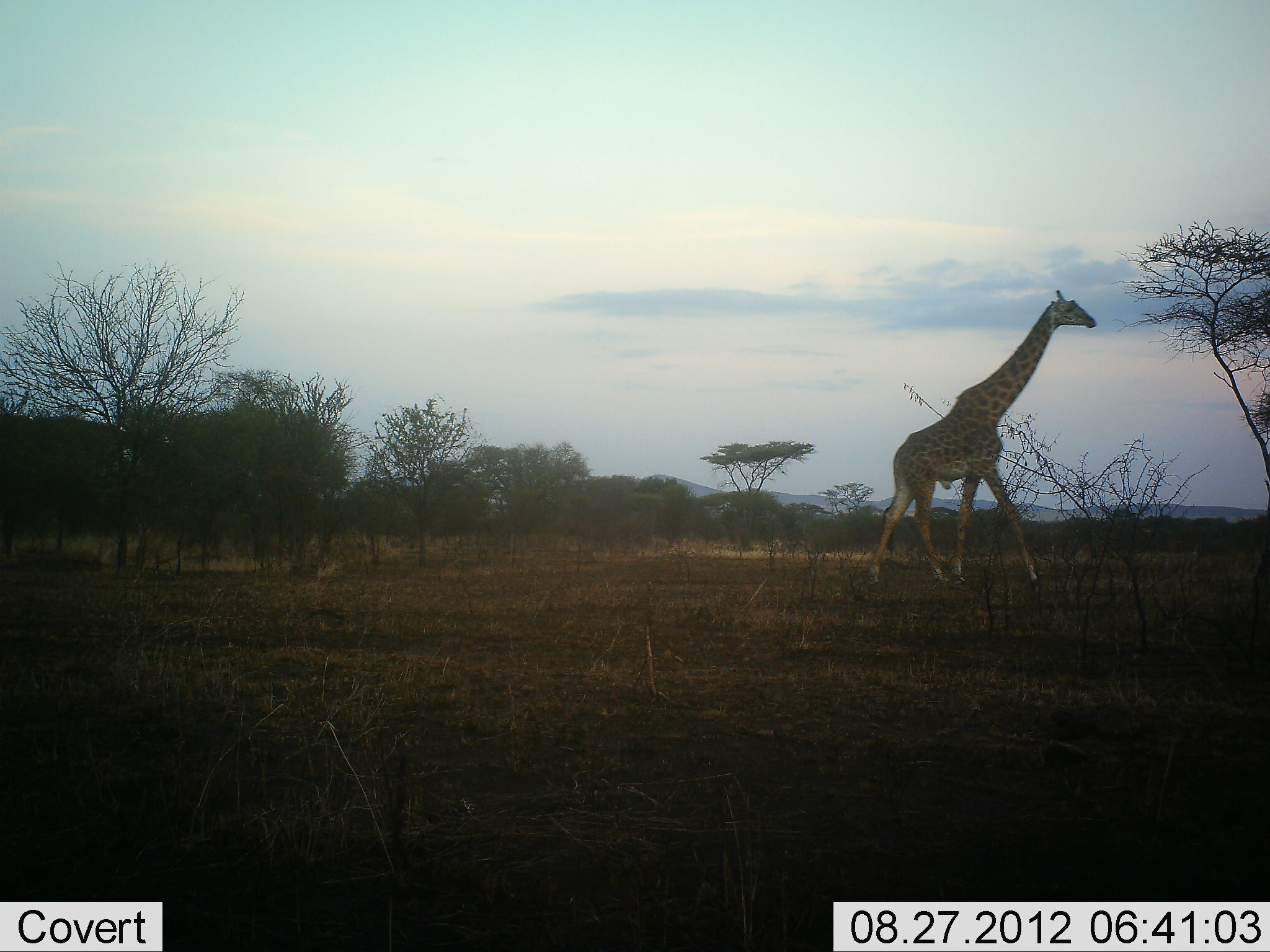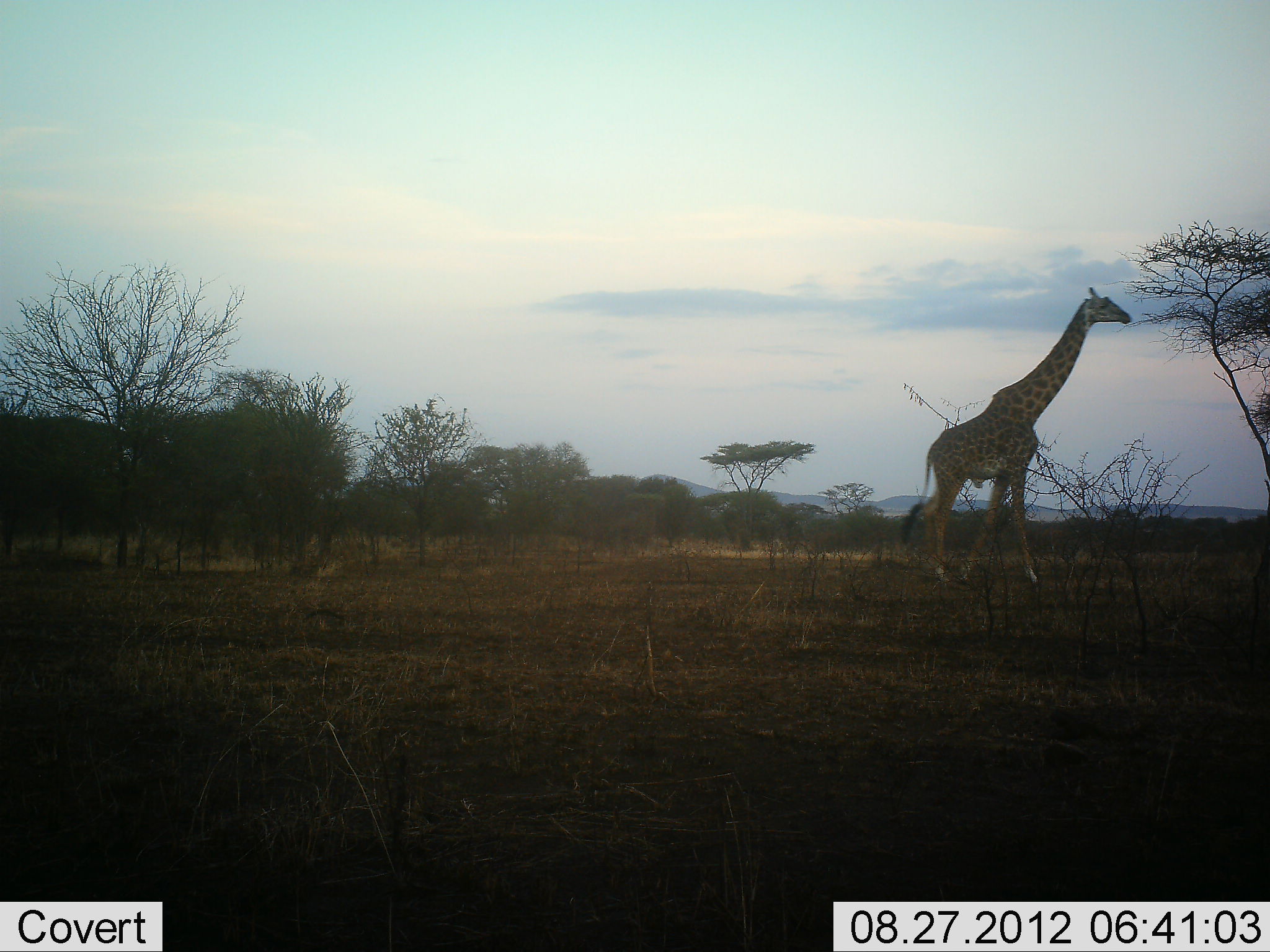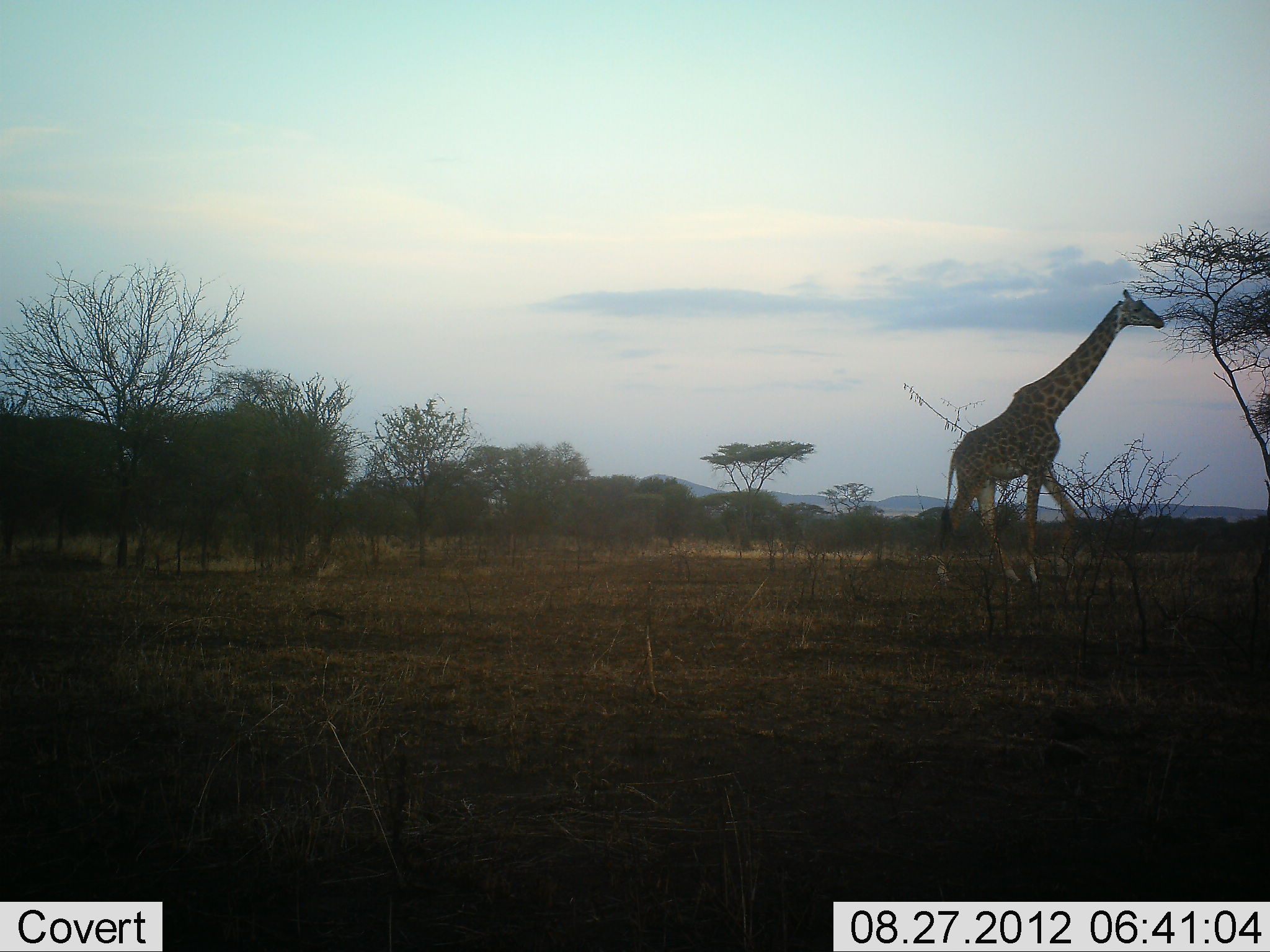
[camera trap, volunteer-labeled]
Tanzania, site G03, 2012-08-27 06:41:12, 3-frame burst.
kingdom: Animalia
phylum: Chordata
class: Mammalia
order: Artiodactyla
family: Giraffidae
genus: Giraffa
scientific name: Giraffa camelopardalis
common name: giraffe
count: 1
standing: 0%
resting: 0%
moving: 100%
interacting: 0%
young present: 0%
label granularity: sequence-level